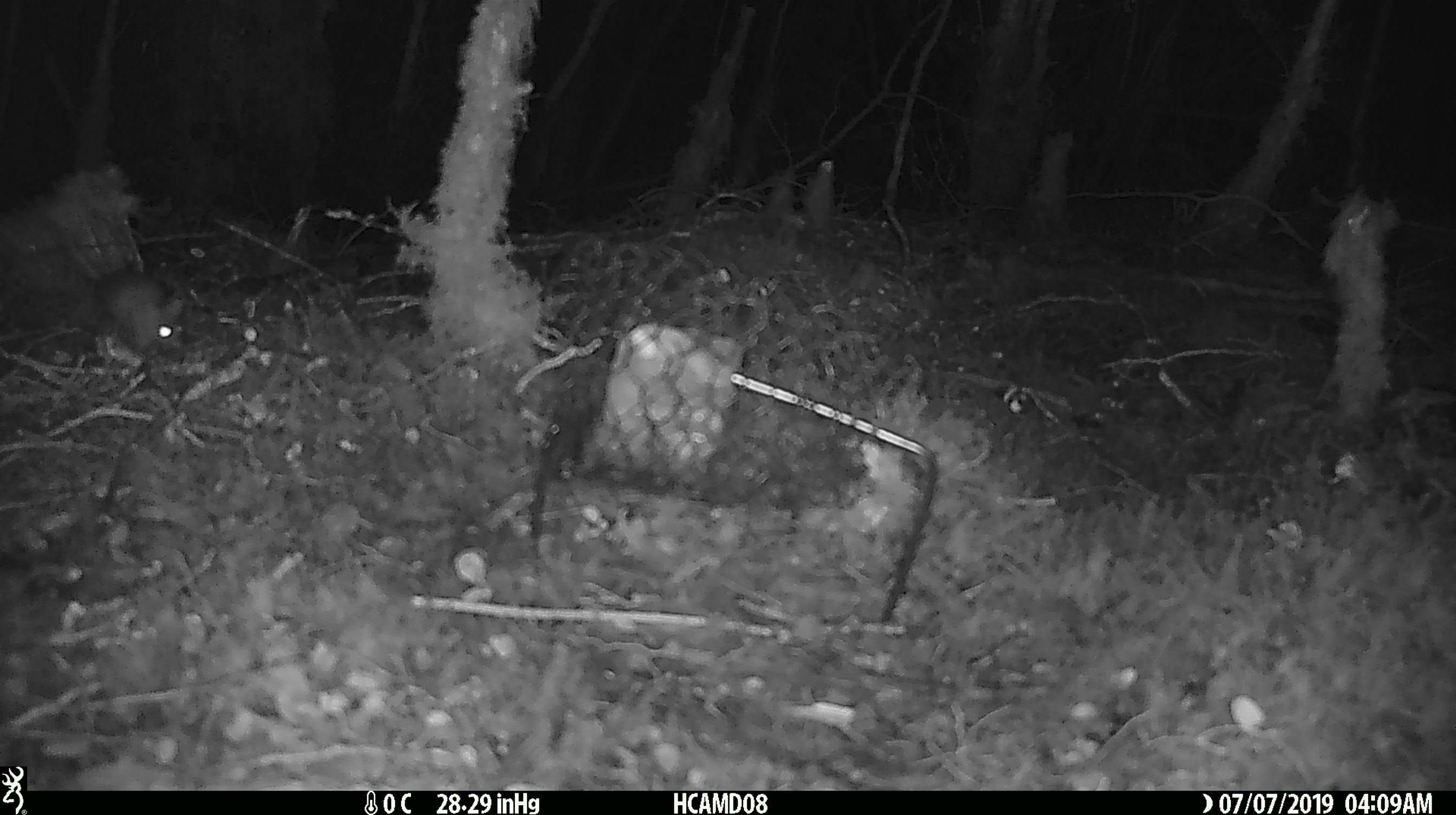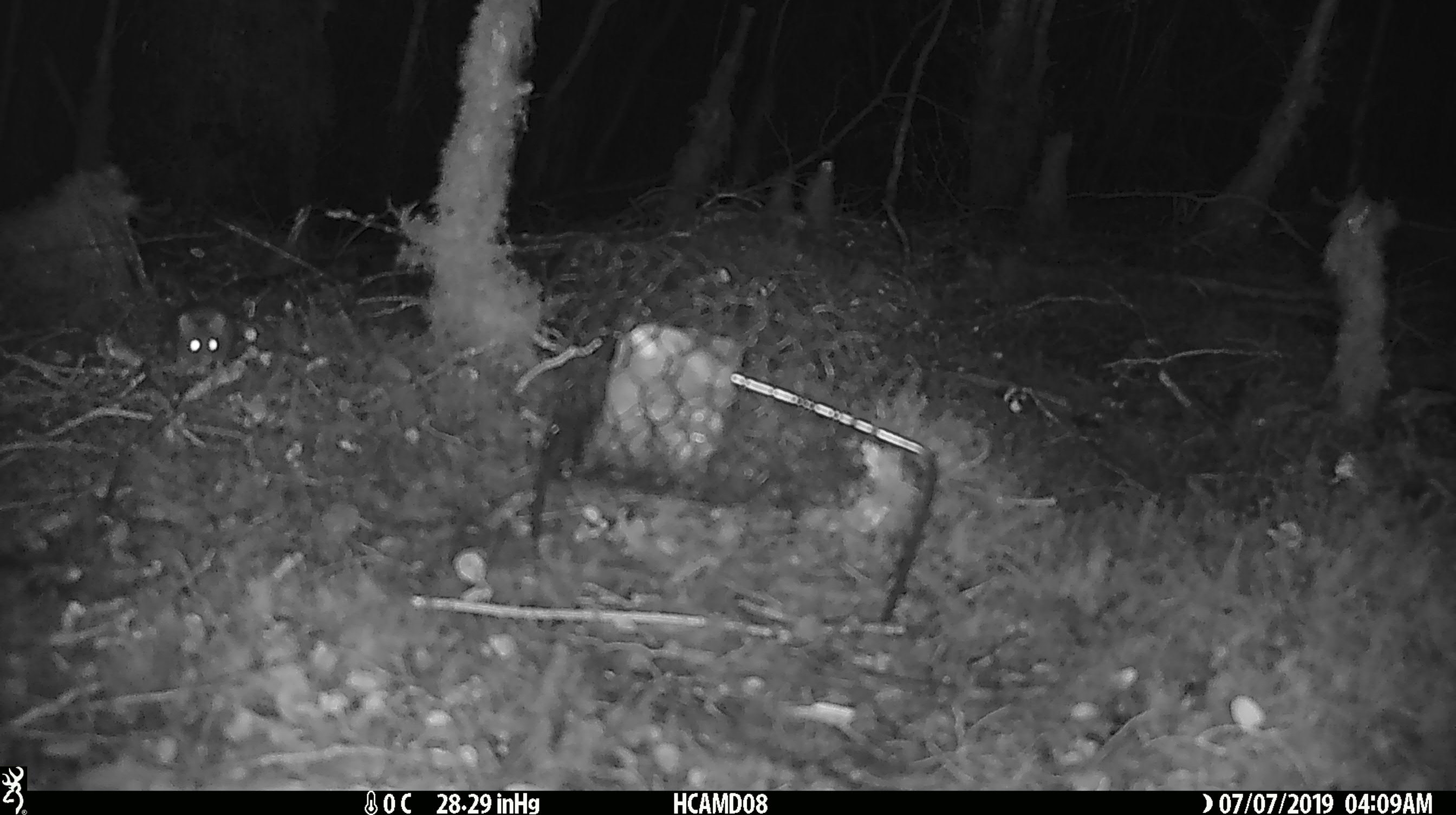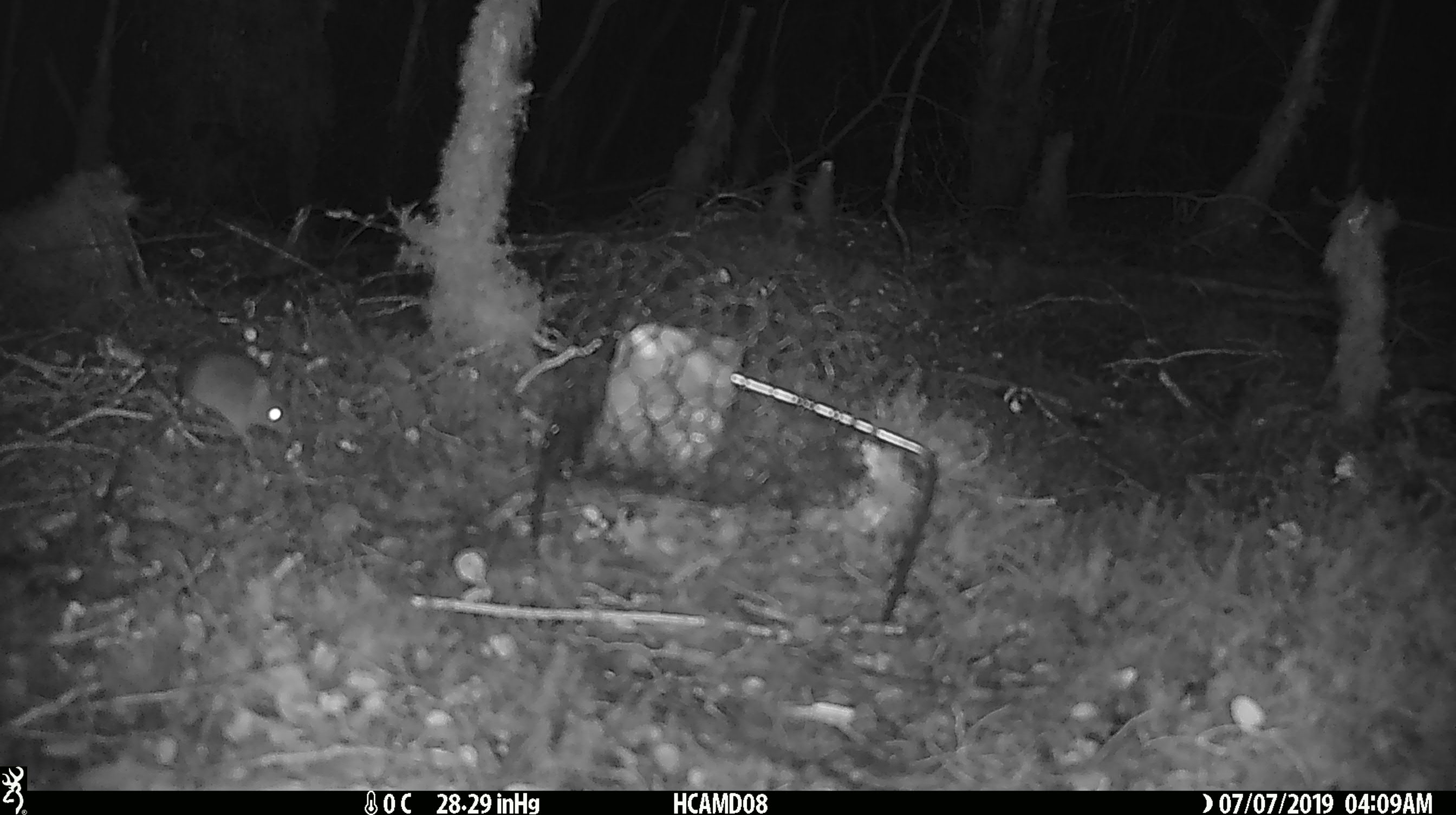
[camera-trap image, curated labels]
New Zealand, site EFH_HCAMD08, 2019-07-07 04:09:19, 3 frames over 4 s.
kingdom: Animalia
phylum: Chordata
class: Mammalia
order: Rodentia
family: Muridae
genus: Mus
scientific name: Mus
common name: mouse